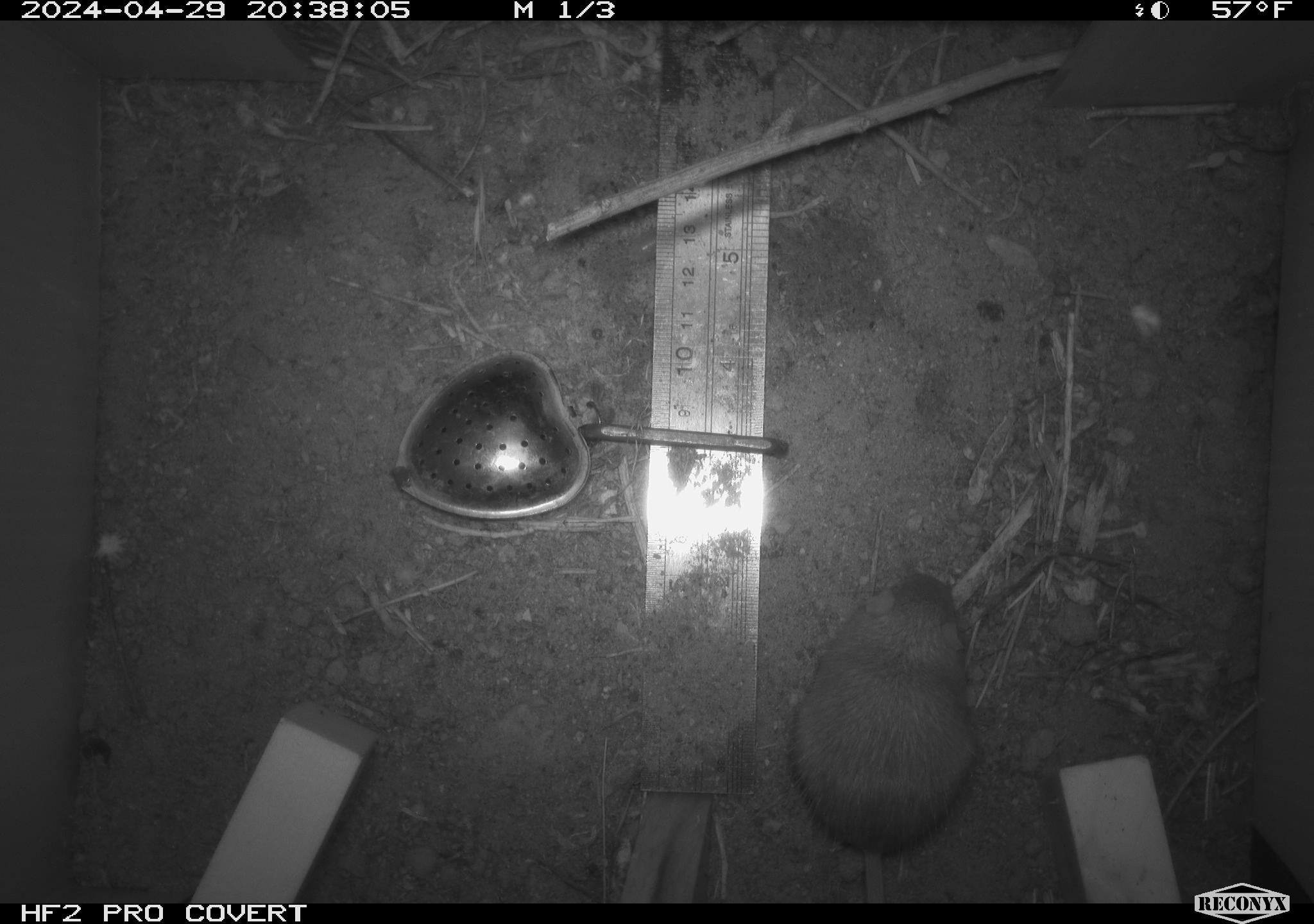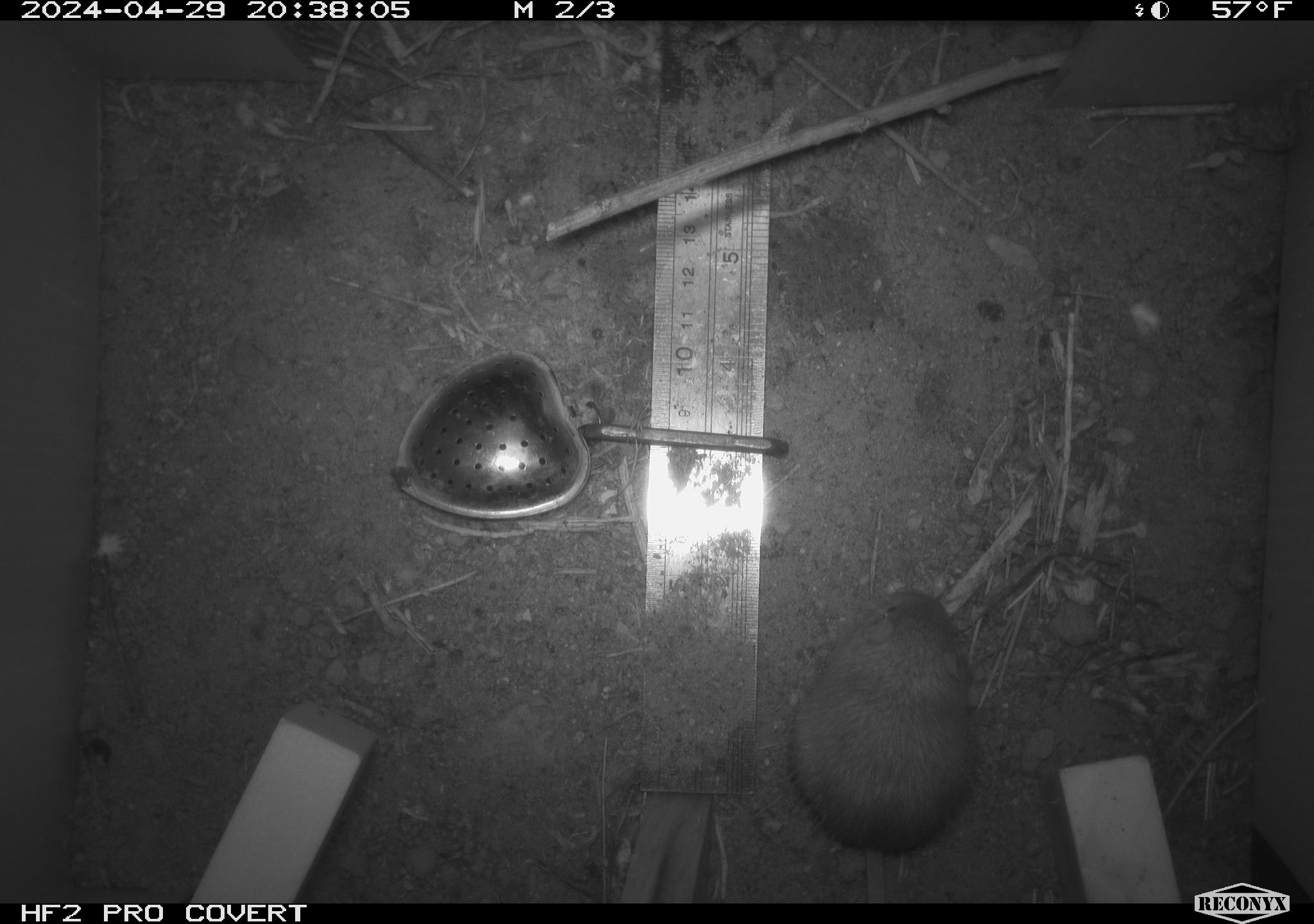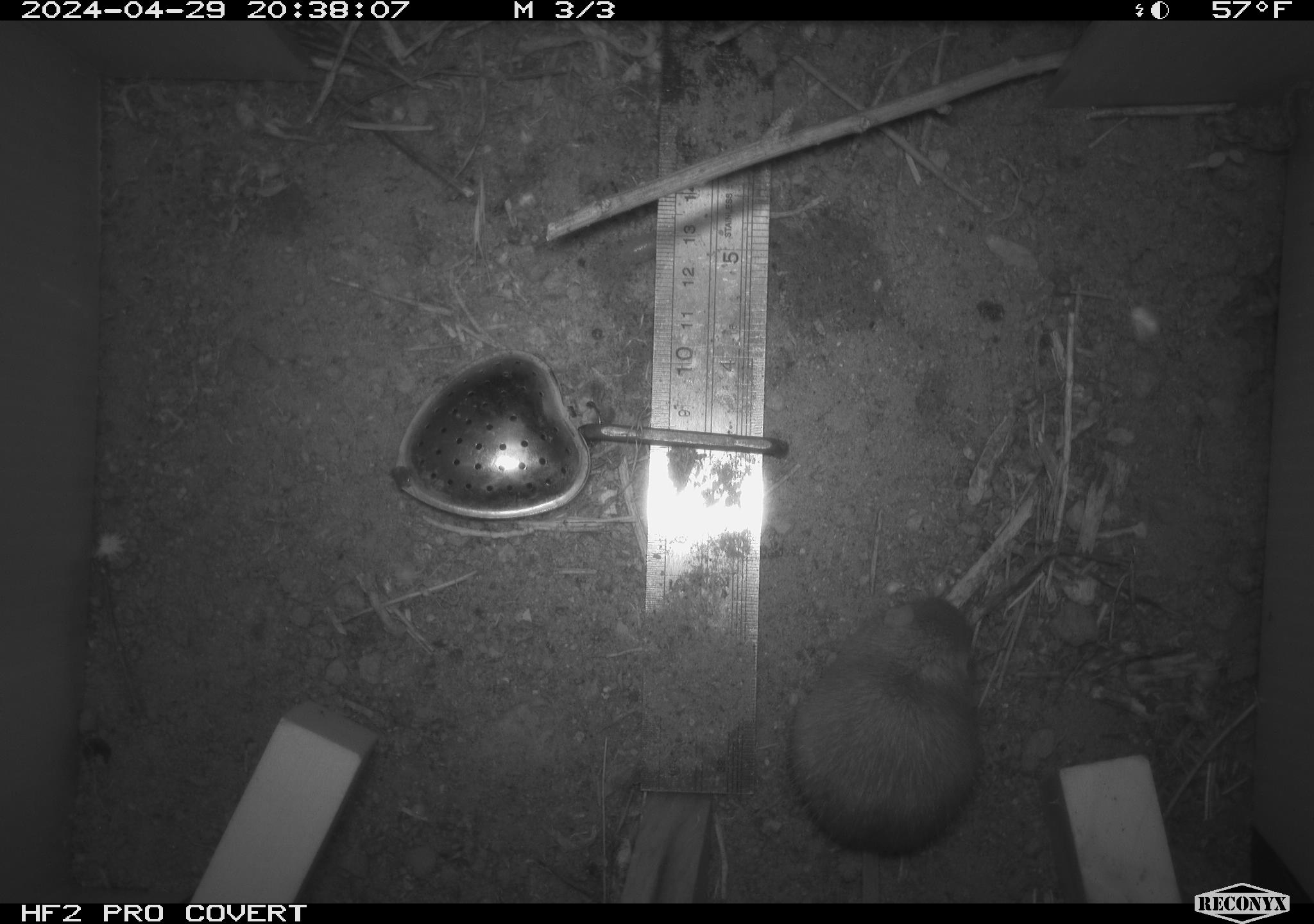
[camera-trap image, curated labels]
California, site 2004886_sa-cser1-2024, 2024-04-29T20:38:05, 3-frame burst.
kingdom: Animalia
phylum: Chordata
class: Mammalia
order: Rodentia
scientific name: Rodentia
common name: rodent